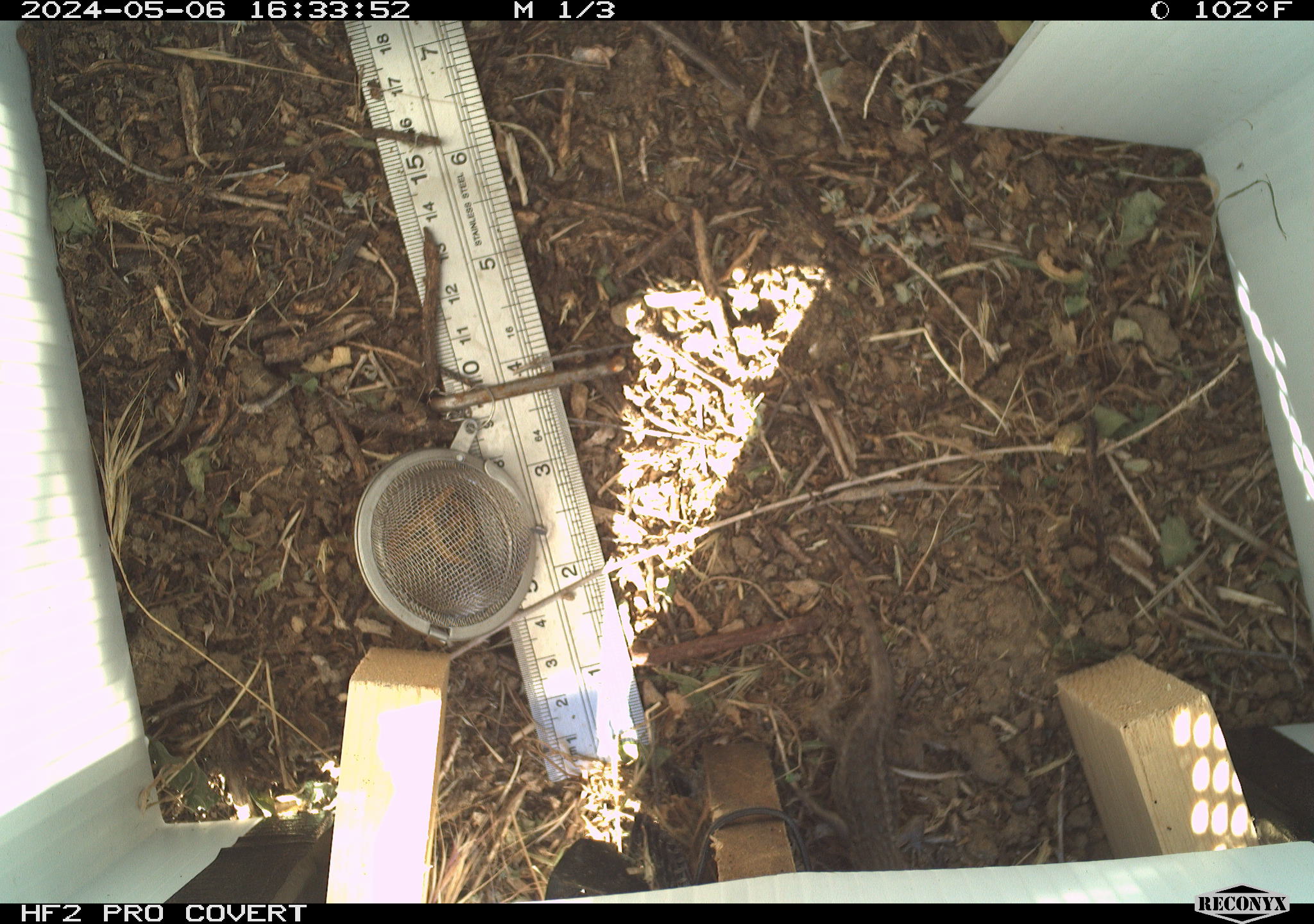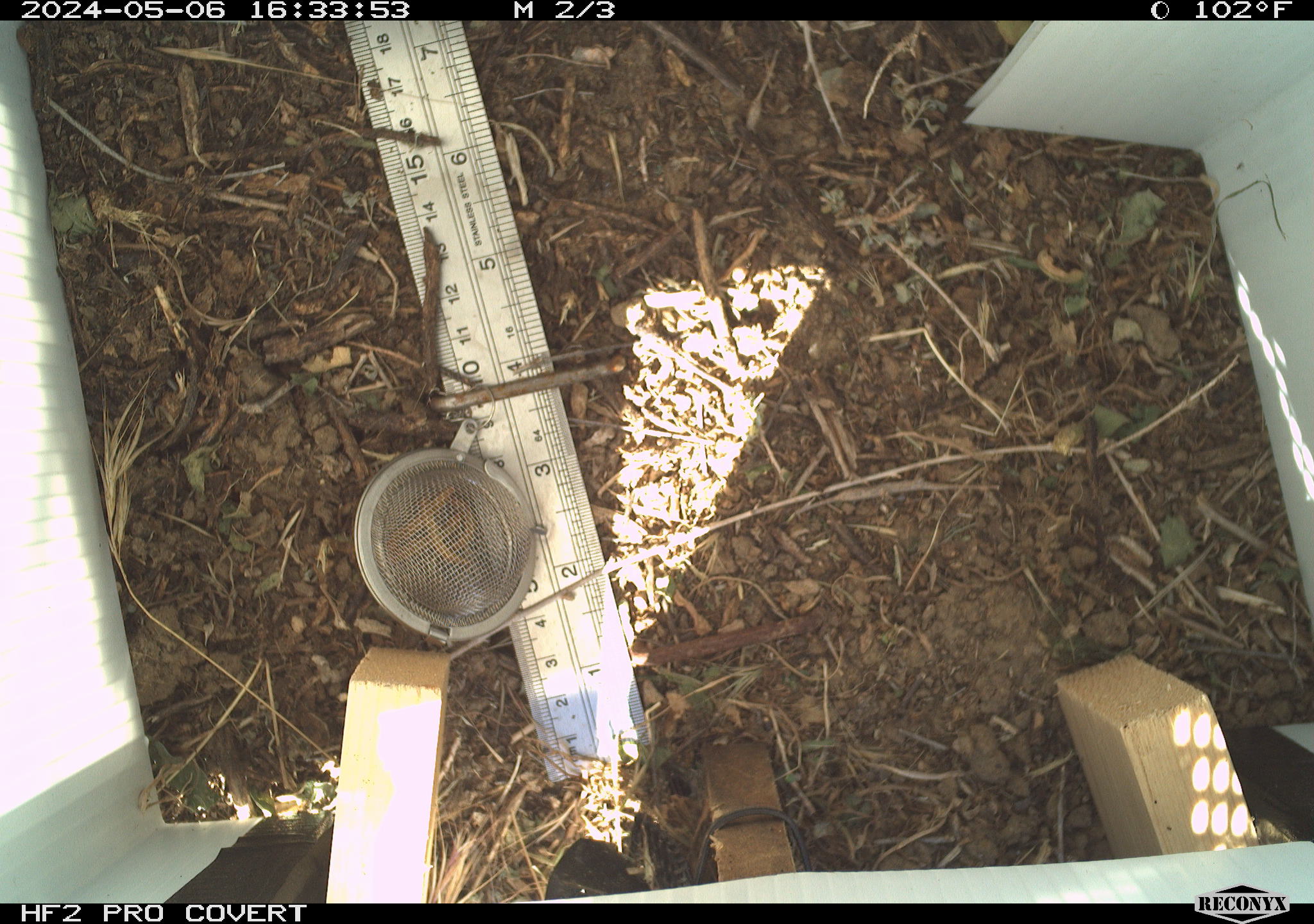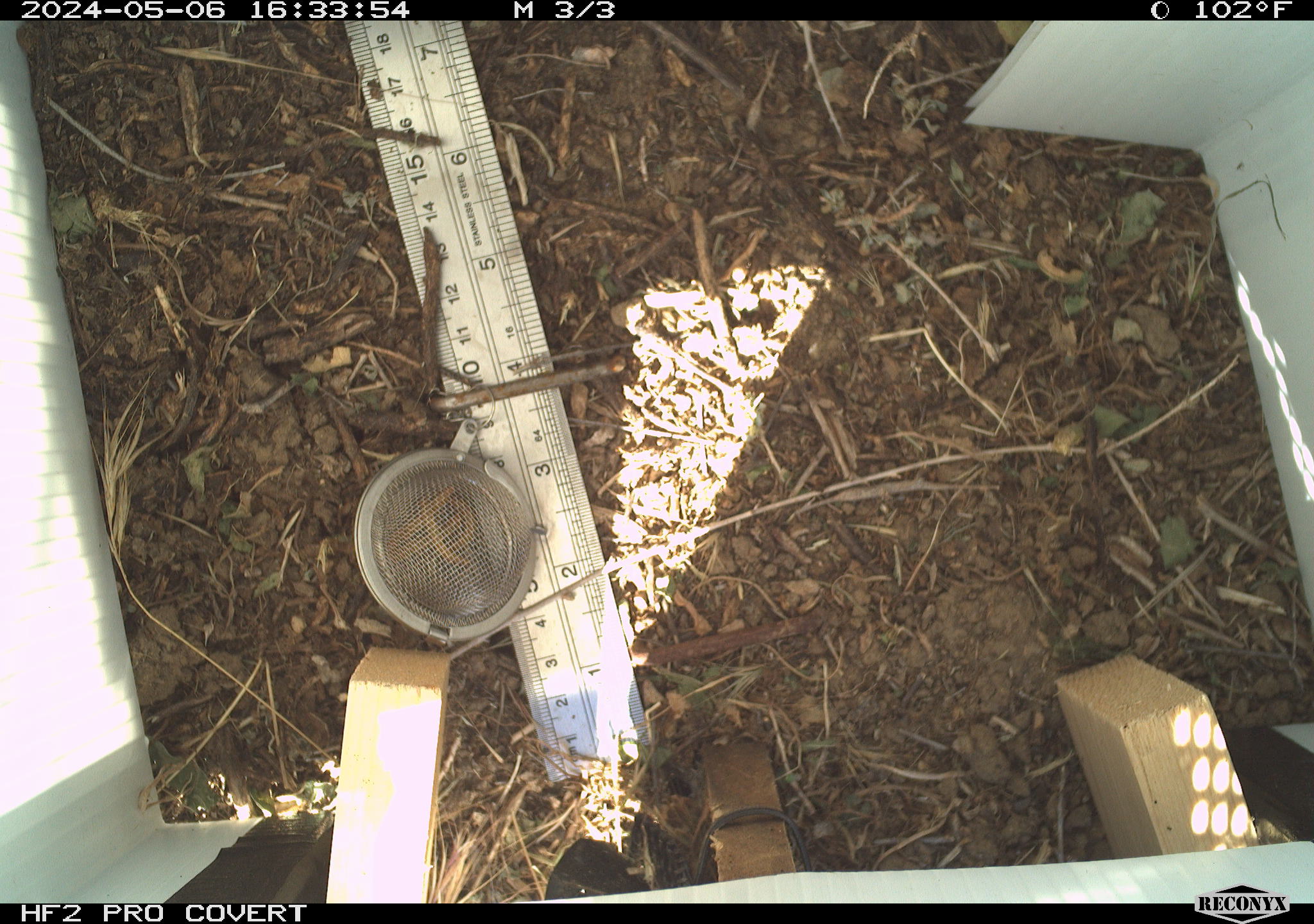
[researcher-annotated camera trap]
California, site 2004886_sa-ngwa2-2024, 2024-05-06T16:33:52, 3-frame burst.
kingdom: Animalia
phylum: Chordata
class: Reptilia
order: Squamata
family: Phrynosomatidae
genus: Sceloporus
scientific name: Sceloporus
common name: spiny lizards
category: sceloporus species